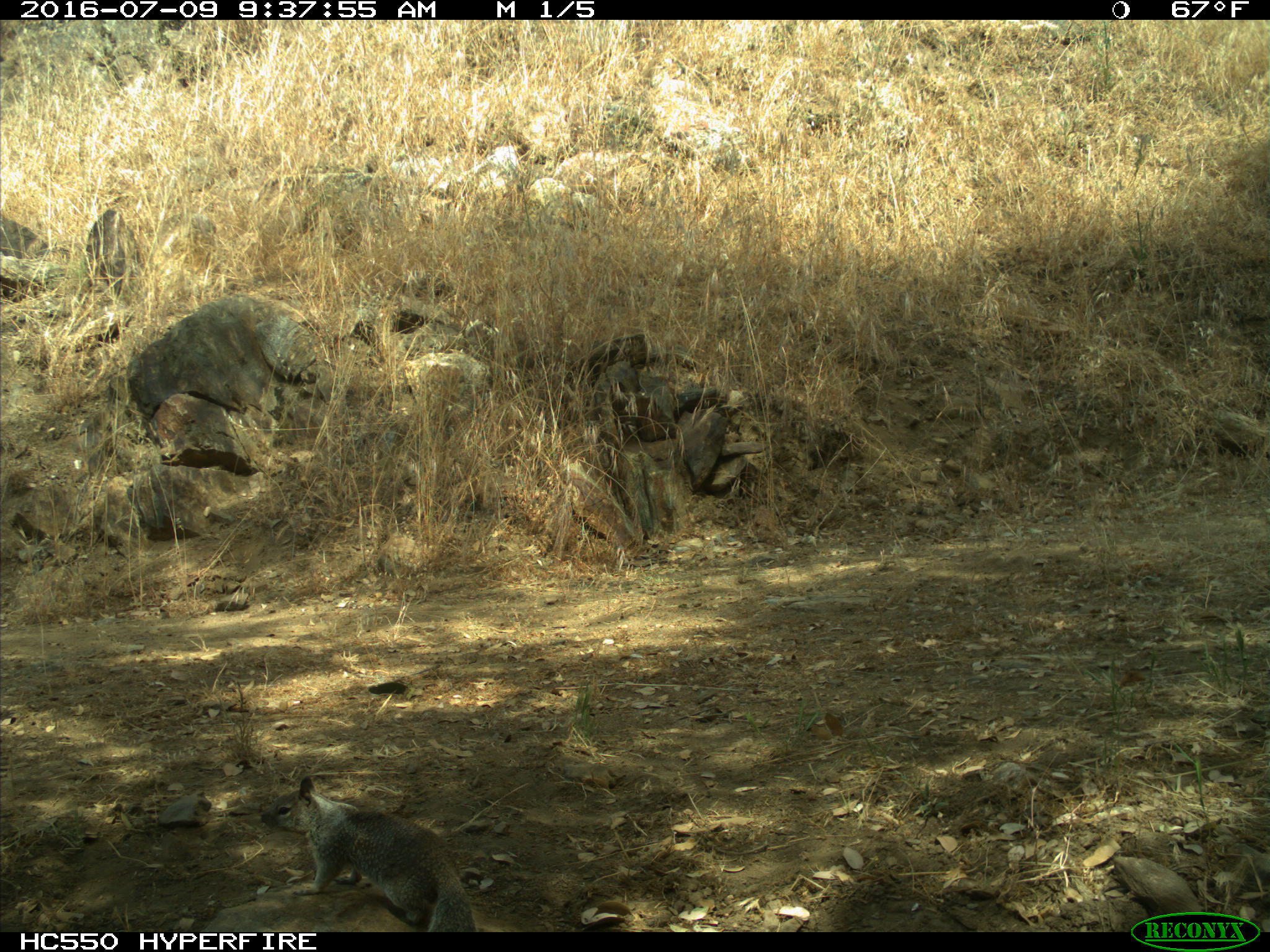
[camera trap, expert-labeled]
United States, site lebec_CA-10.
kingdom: Animalia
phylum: Chordata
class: Mammalia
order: Rodentia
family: Sciuridae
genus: Otospermophilus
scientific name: Otospermophilus beecheyi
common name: california ground squirrel